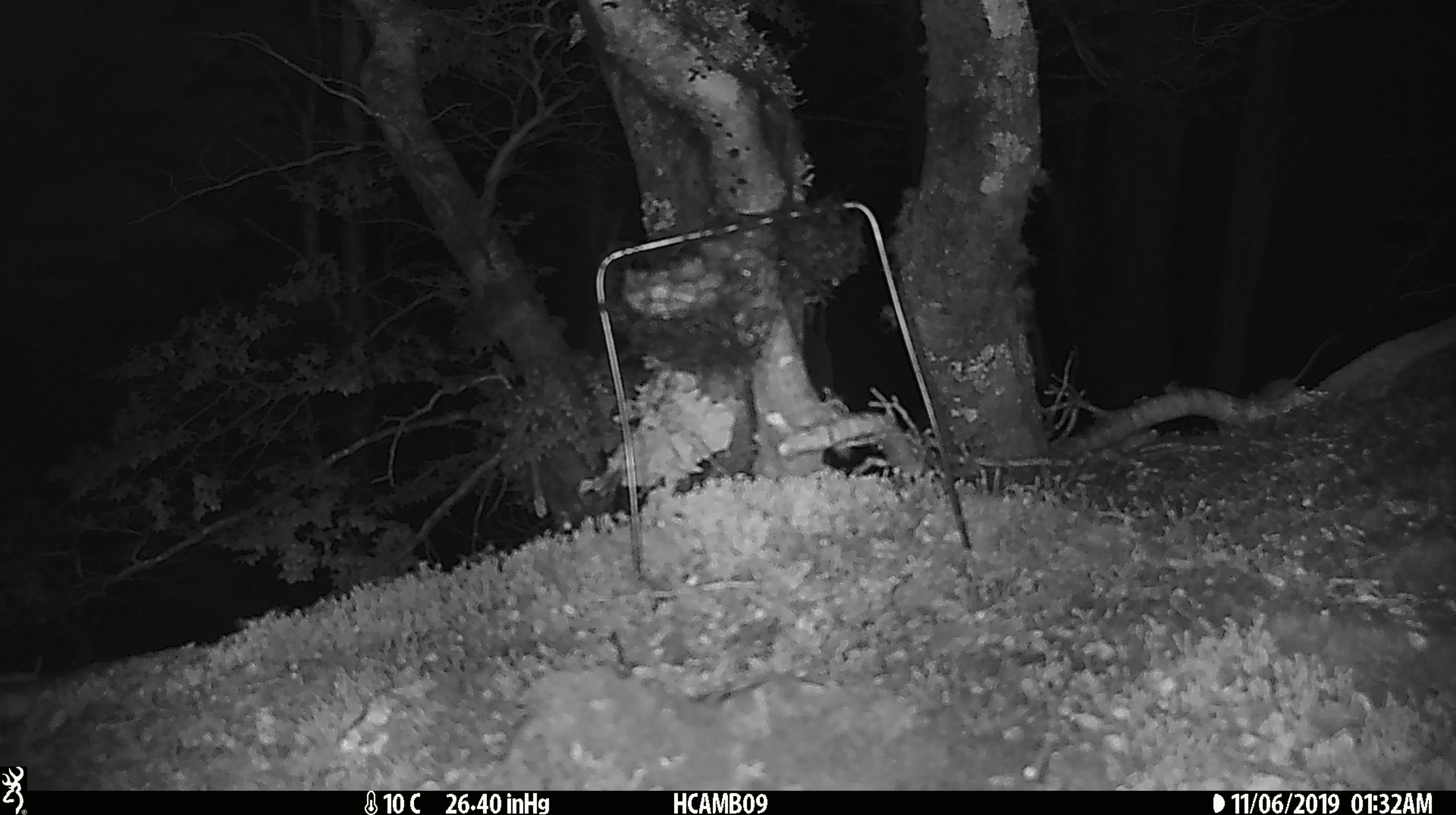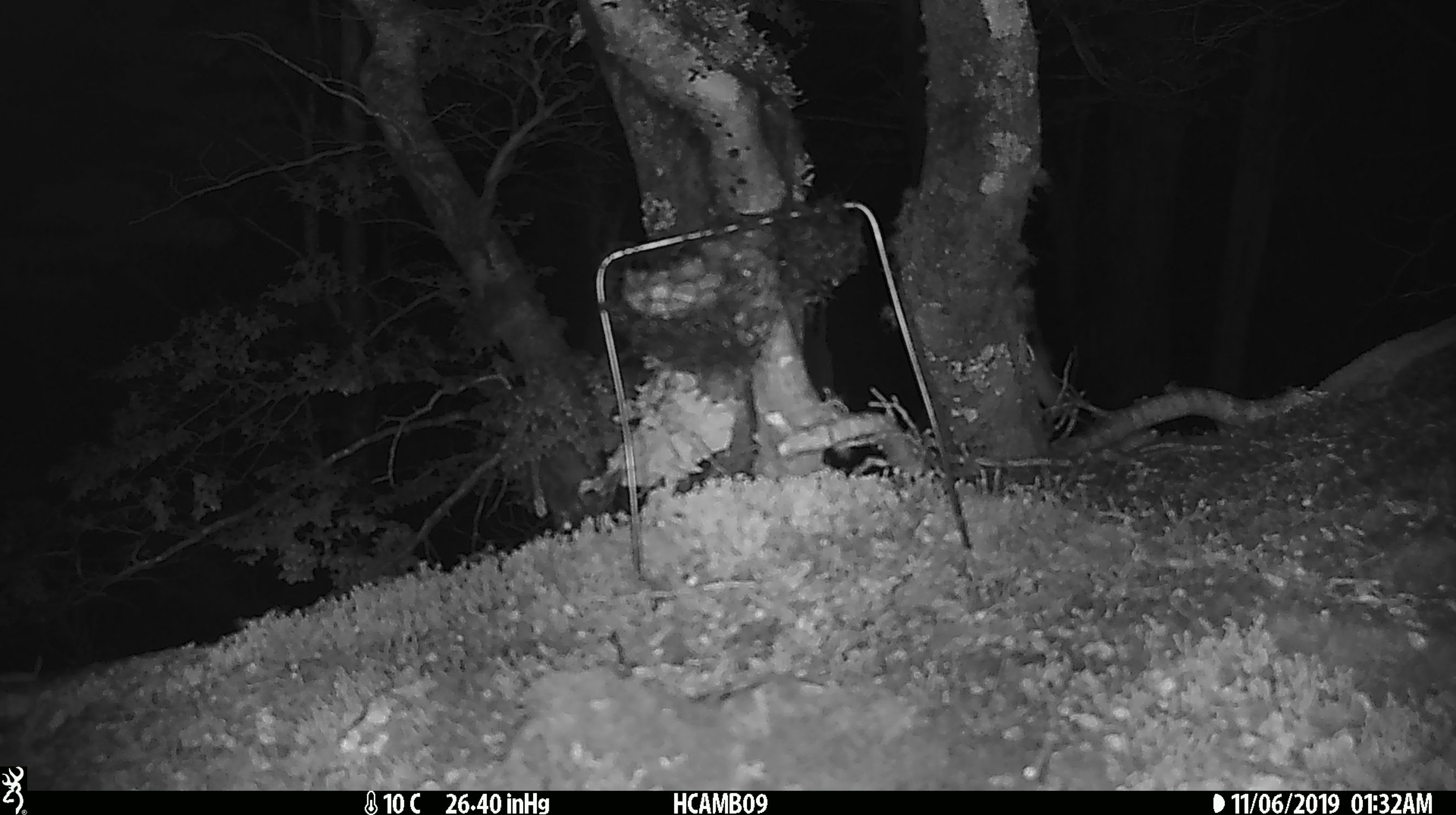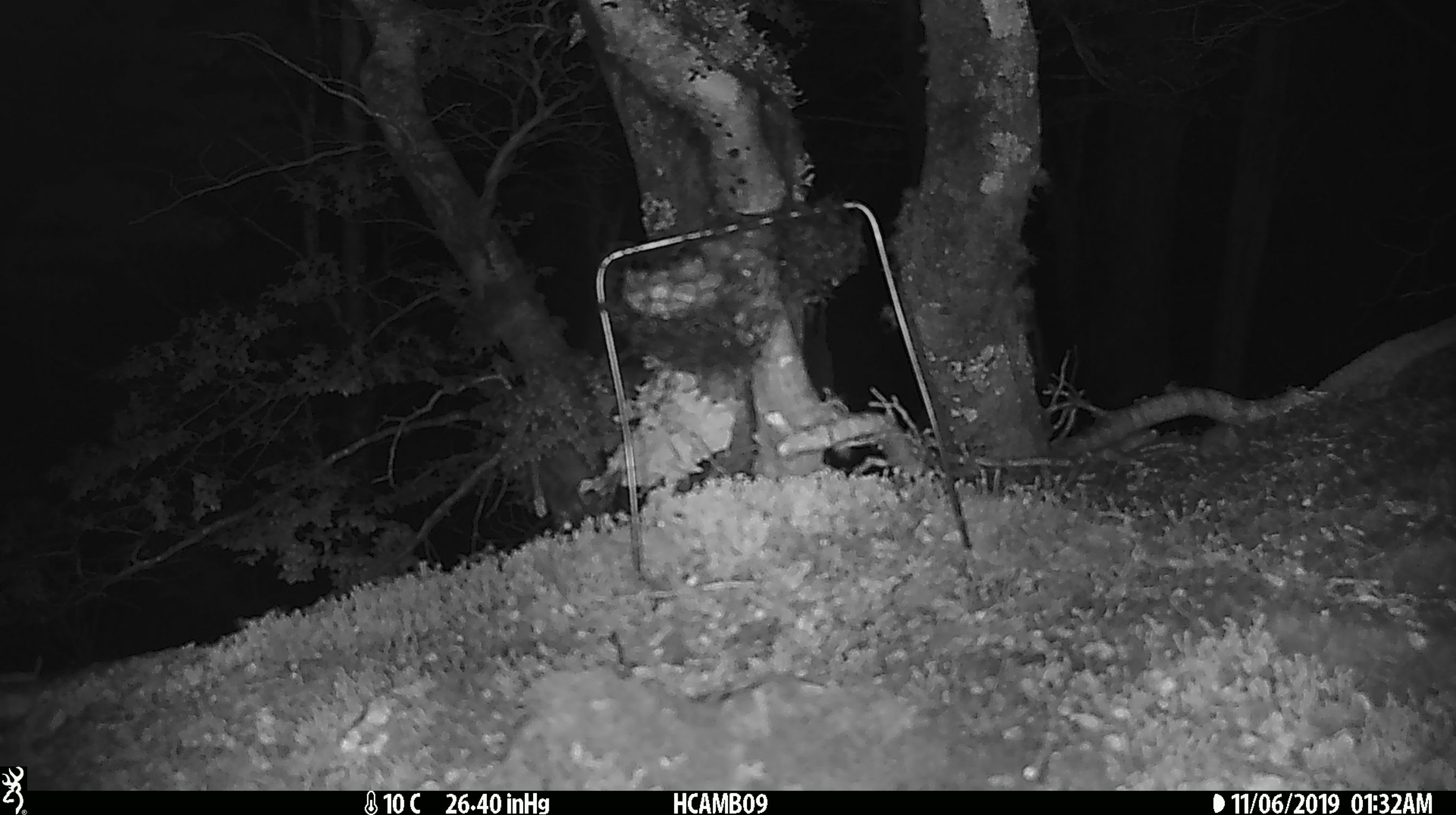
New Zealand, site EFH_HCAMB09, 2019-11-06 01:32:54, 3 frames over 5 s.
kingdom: Animalia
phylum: Chordata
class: Mammalia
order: Rodentia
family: Muridae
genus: Mus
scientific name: Mus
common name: mouse